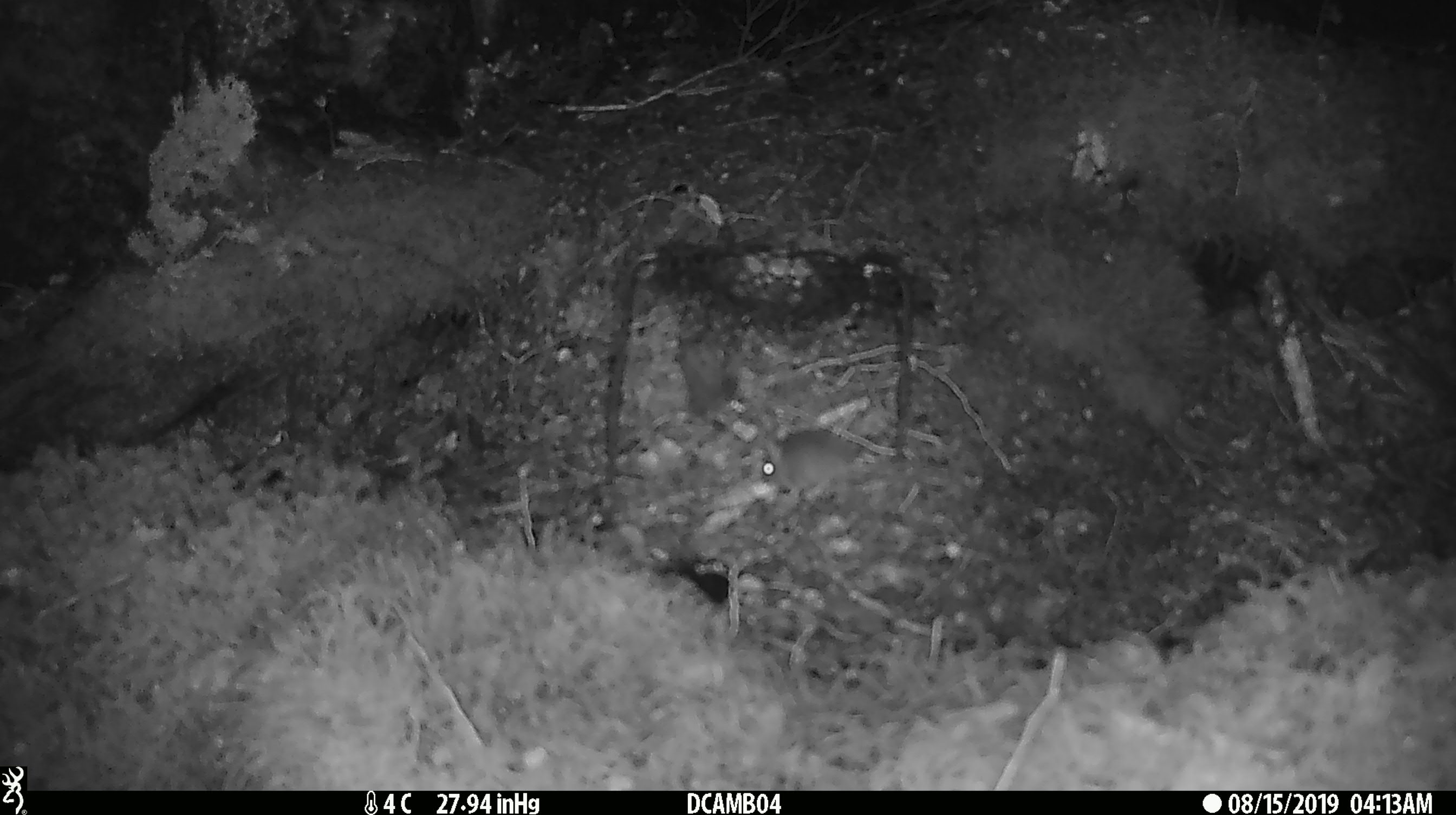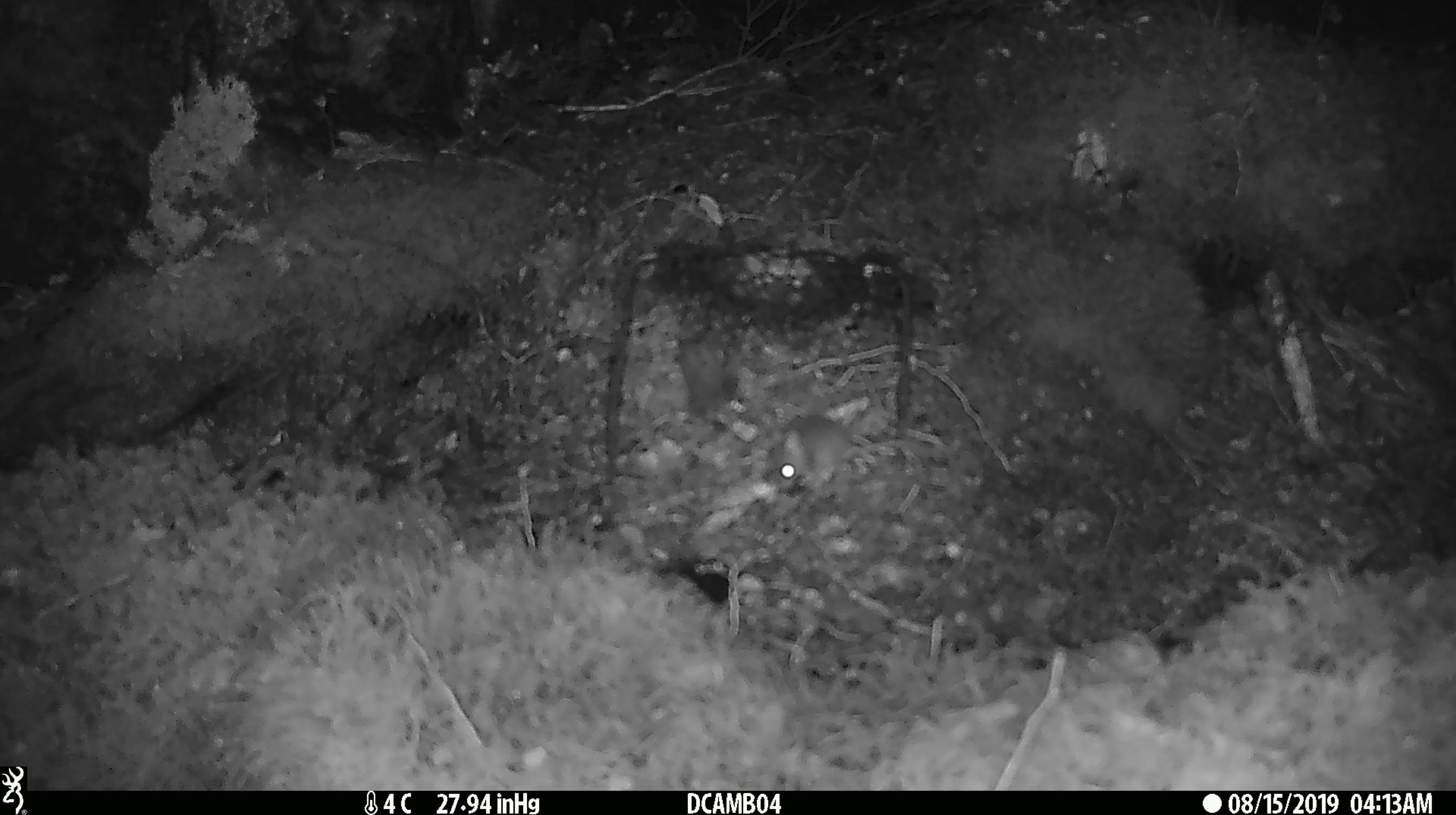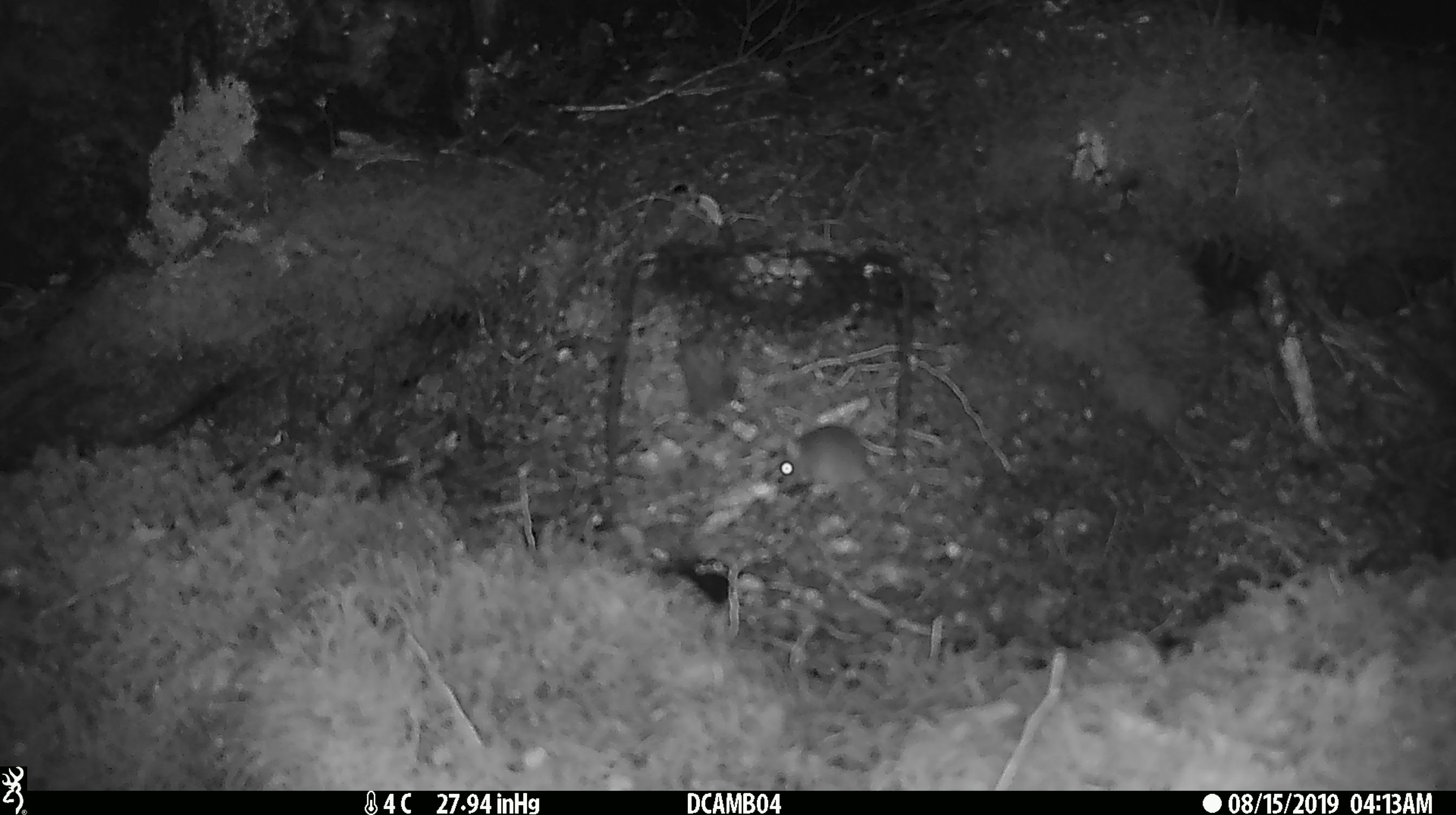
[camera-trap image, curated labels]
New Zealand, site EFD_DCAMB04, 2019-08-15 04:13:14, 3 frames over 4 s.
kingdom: Animalia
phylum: Chordata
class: Mammalia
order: Rodentia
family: Muridae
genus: Mus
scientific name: Mus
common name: mouse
Mouse (Mus).